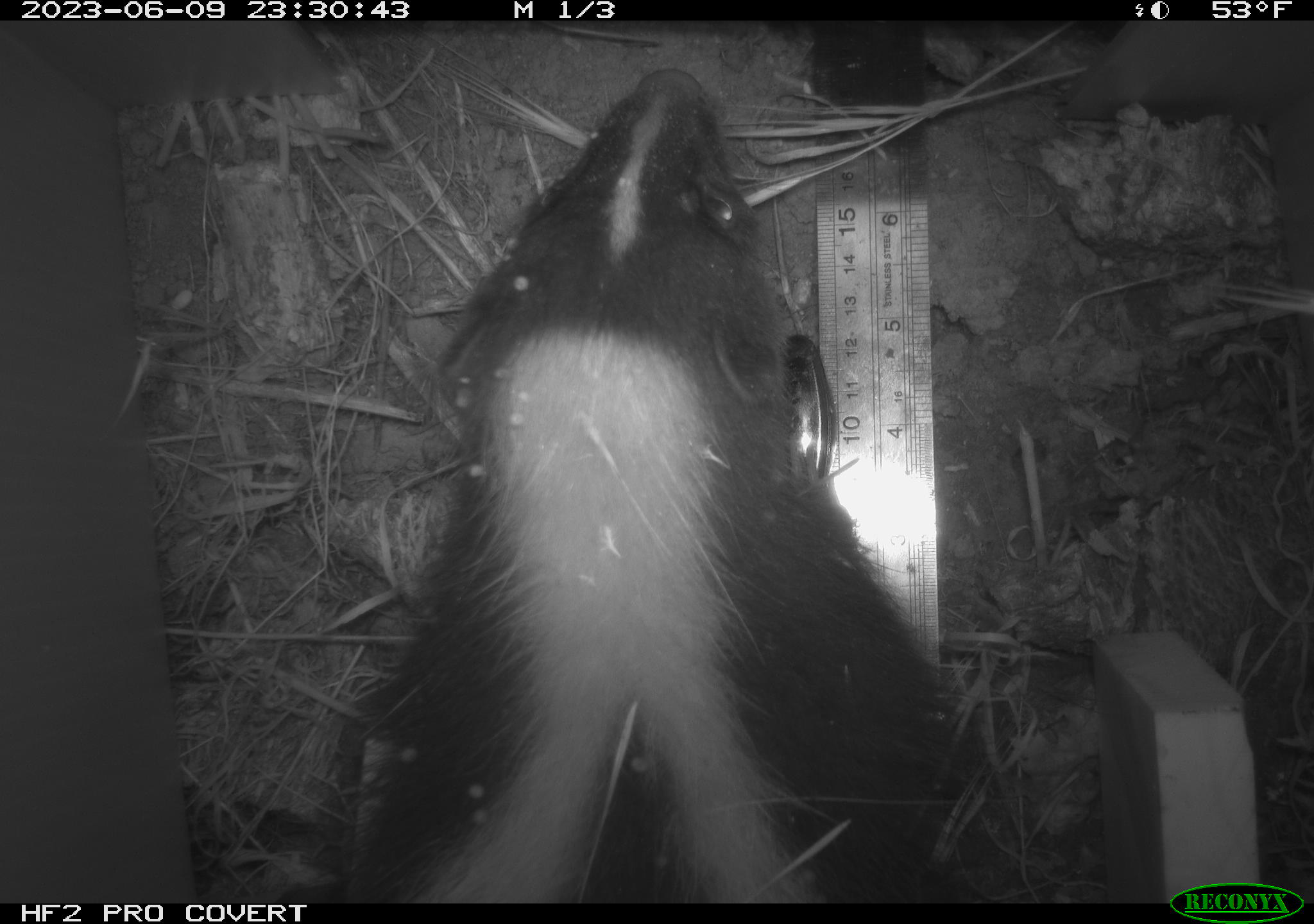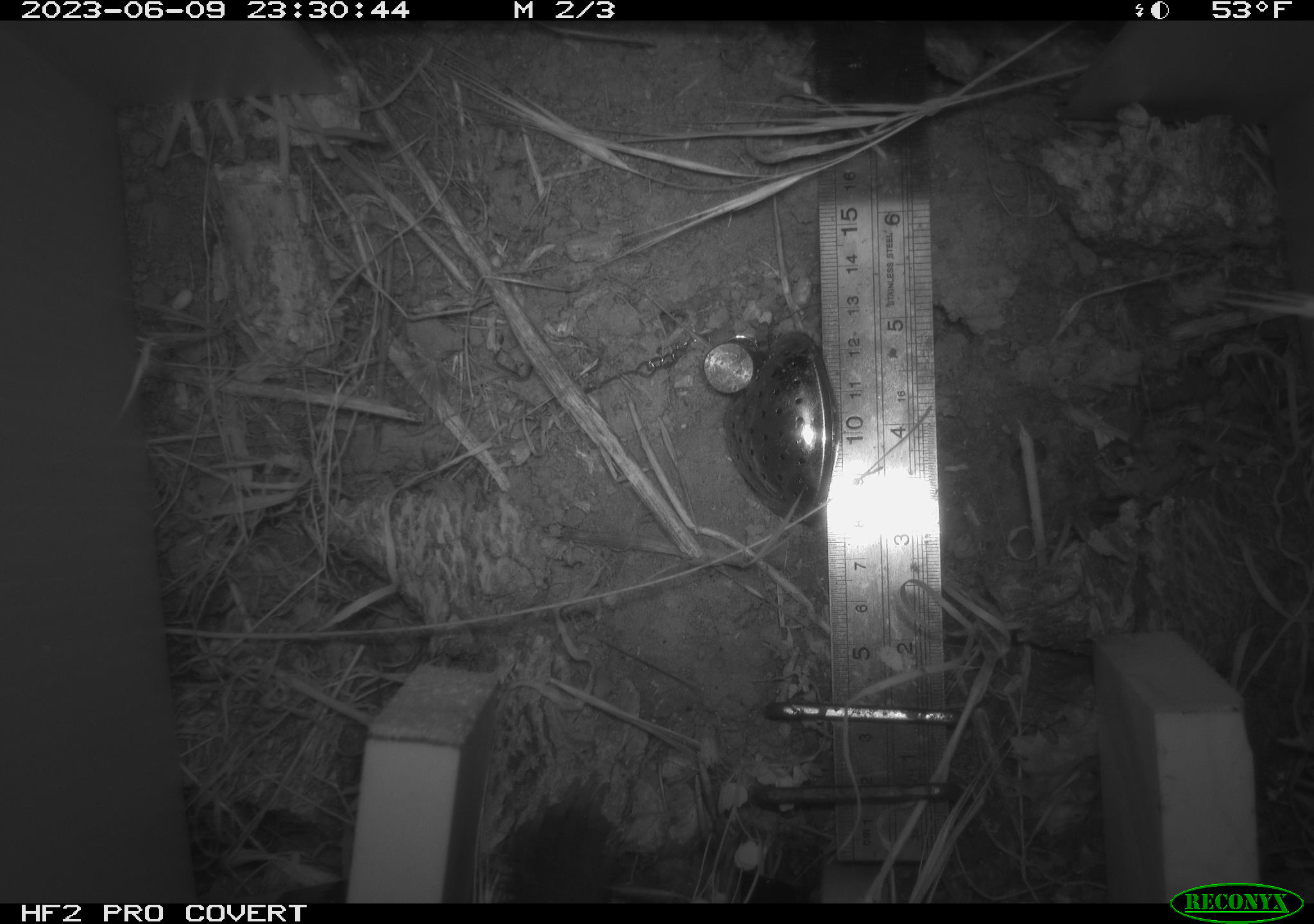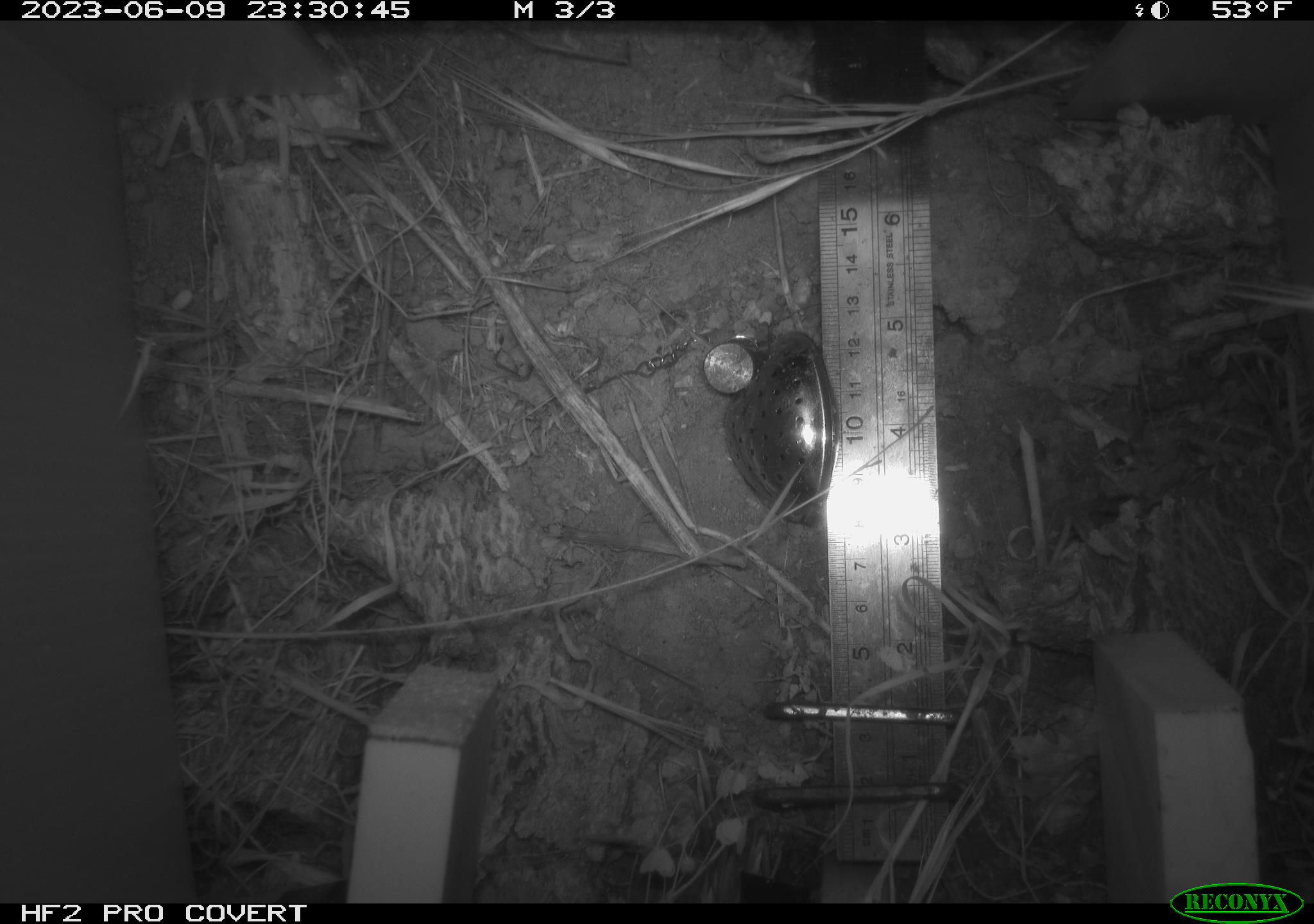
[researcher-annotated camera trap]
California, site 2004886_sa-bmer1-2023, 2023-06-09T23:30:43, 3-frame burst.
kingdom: Animalia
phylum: Chordata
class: Mammalia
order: Carnivora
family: Mephitidae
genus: Mephitis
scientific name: Mephitis mephitis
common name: striped skunk